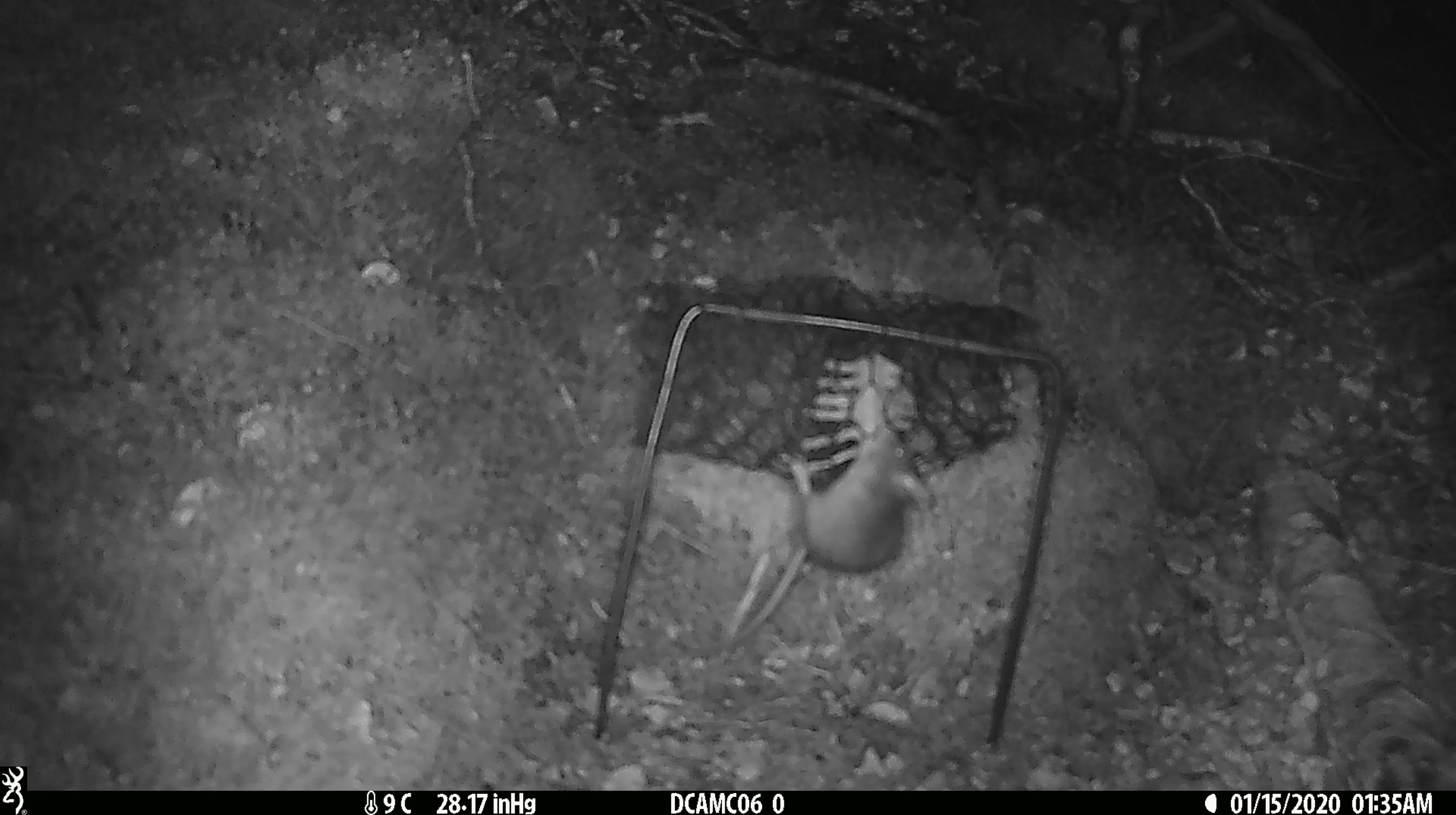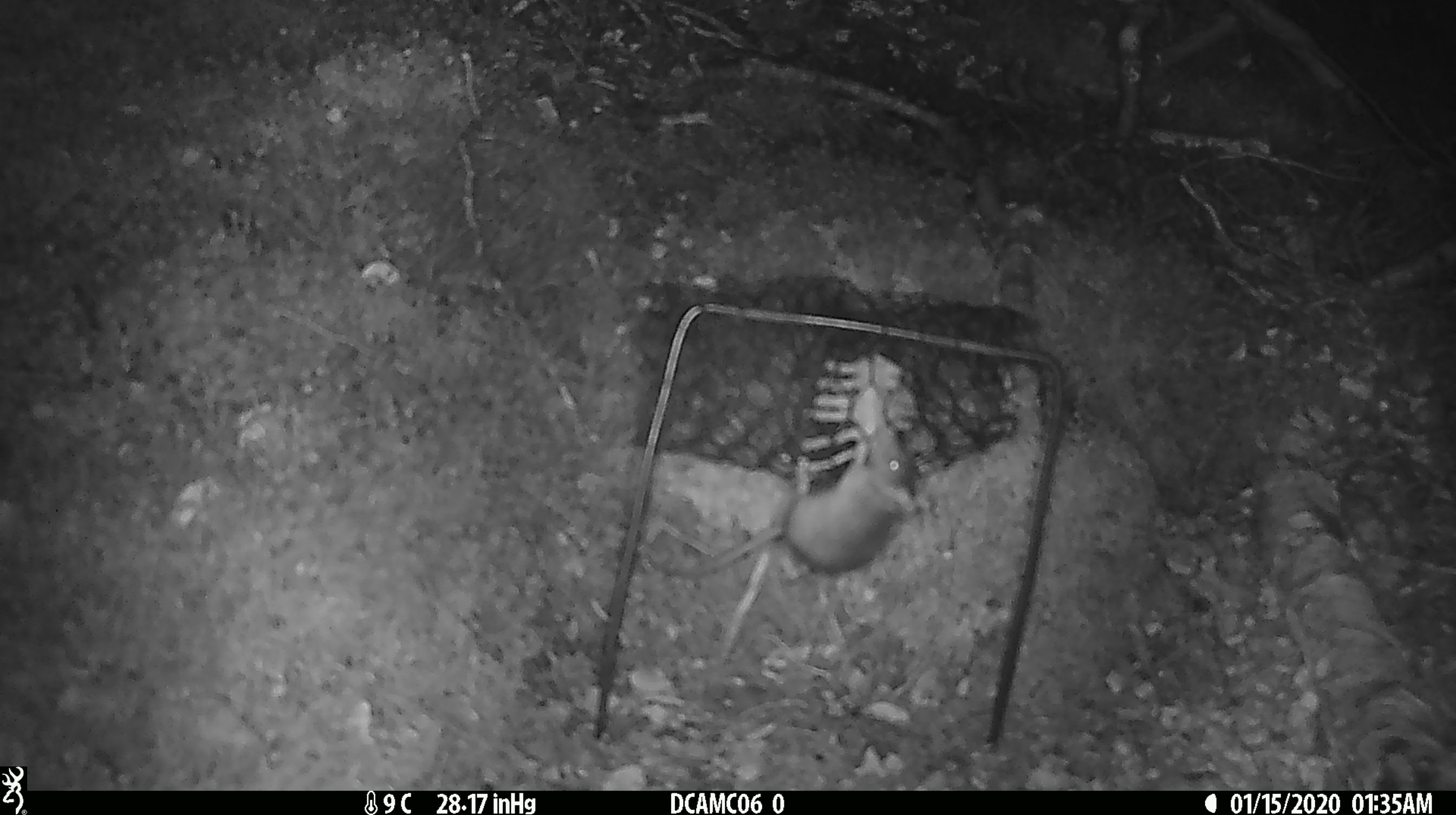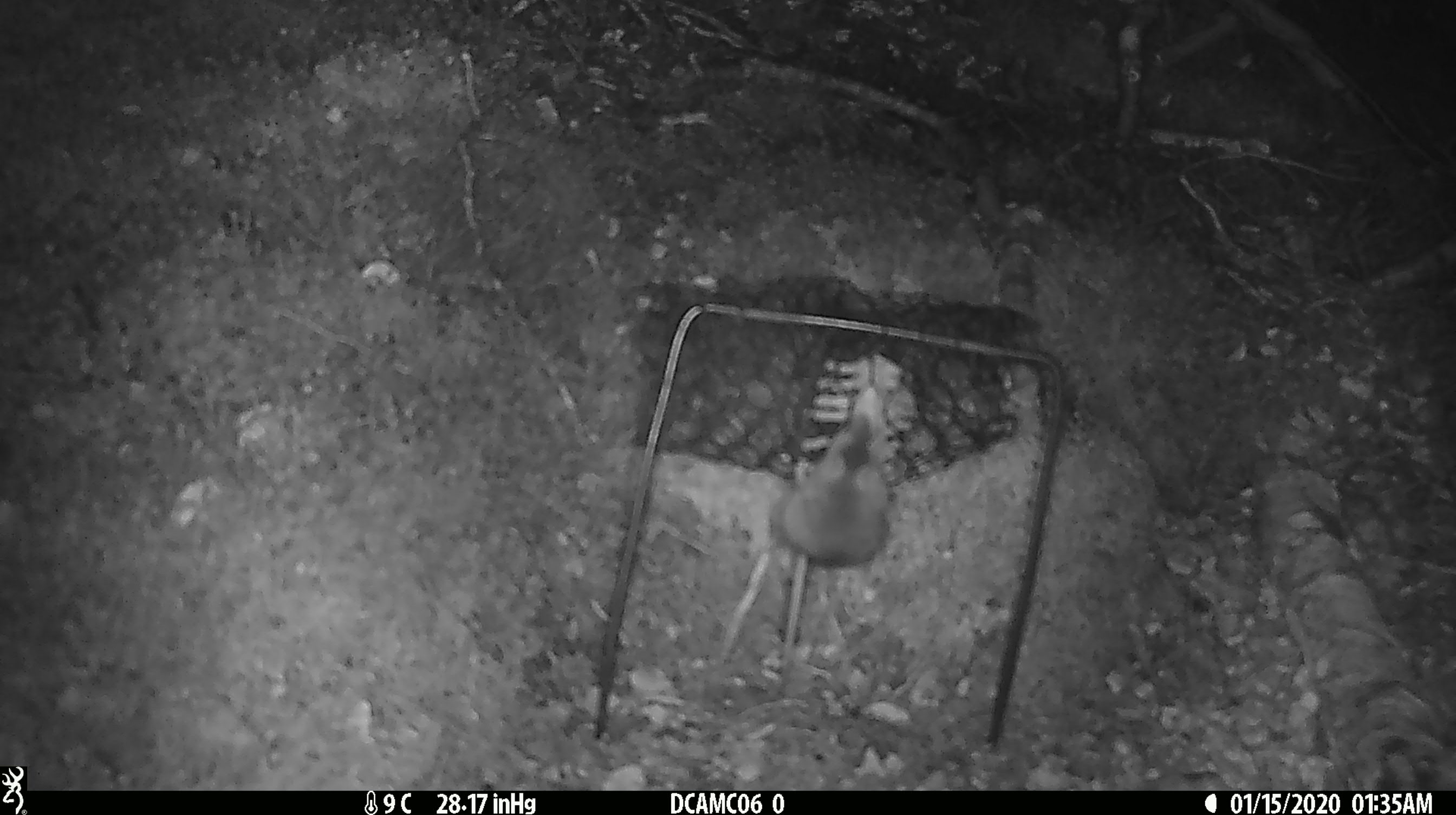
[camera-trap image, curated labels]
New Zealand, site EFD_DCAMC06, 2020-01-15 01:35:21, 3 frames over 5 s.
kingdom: Animalia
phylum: Chordata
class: Mammalia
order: Rodentia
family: Muridae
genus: Mus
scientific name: Mus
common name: mouse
Mouse (Mus).